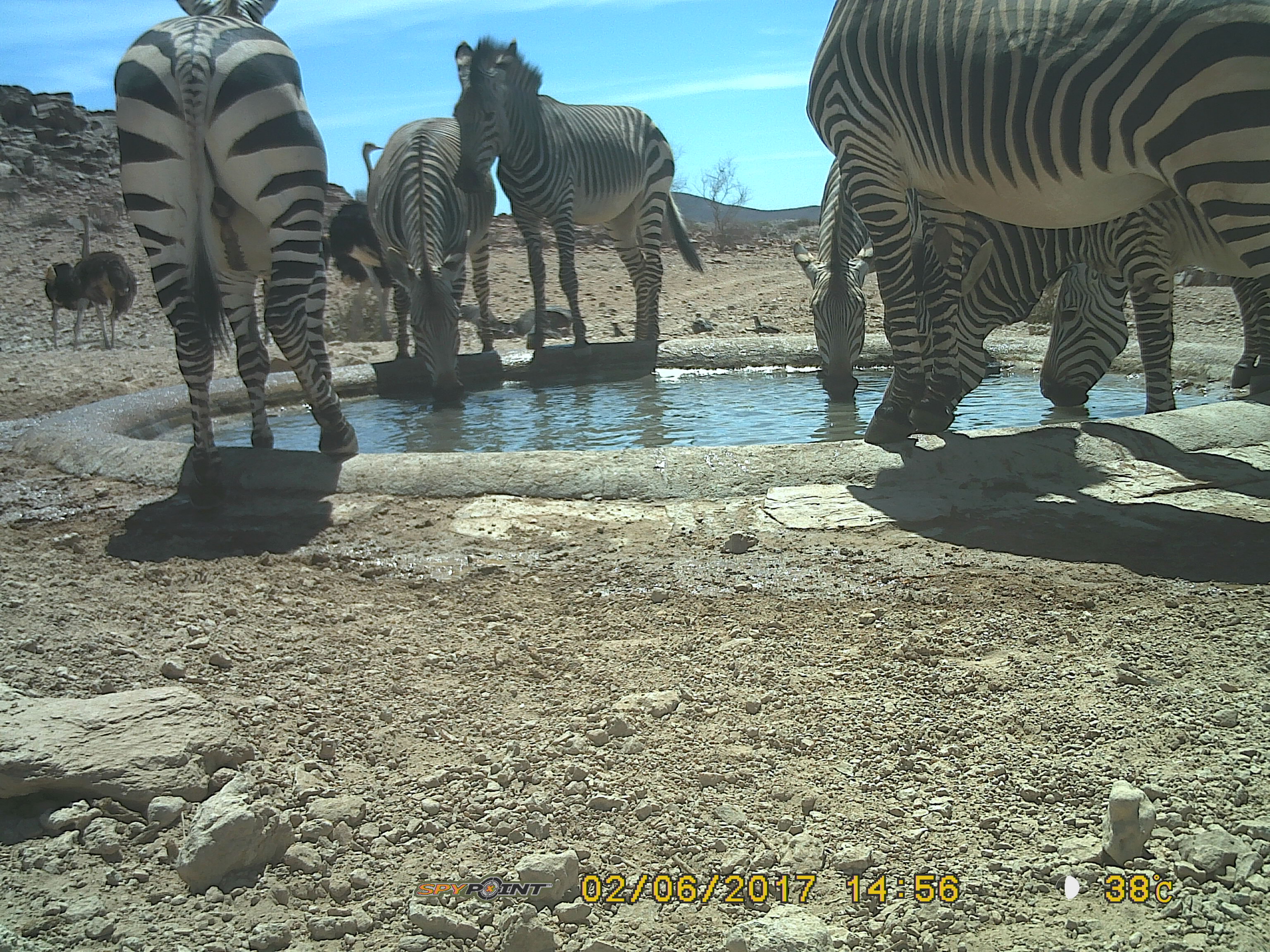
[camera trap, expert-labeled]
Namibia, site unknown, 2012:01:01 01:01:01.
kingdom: Animalia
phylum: Chordata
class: Mammalia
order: Perissodactyla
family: Equidae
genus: Equus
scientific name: Equus zebra hartmannae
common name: hartmann's mountain zebra